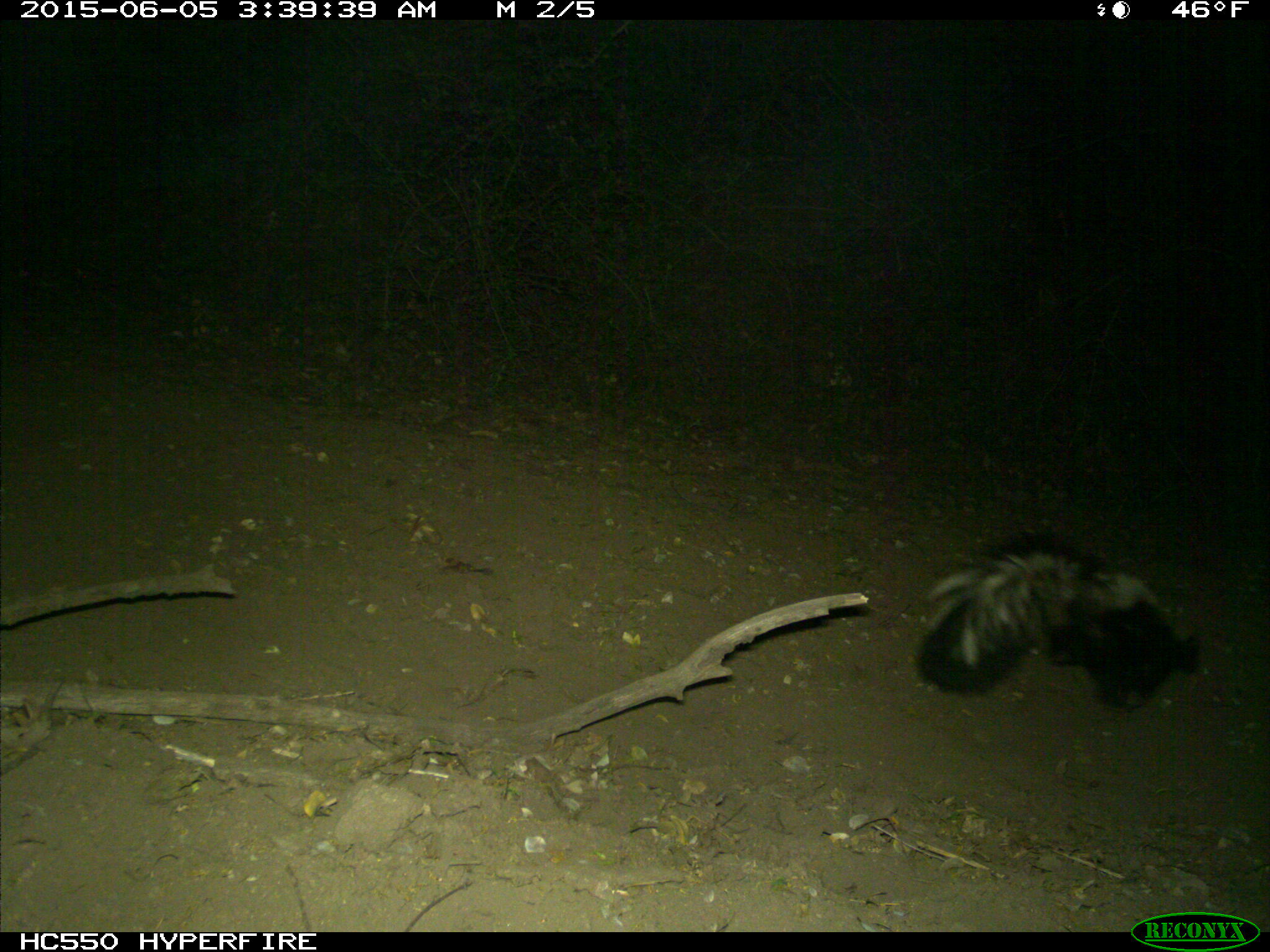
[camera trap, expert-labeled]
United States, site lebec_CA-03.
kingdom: Animalia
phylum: Chordata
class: Mammalia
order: Carnivora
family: Mephitidae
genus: Mephitis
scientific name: Mephitis mephitis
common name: striped skunk